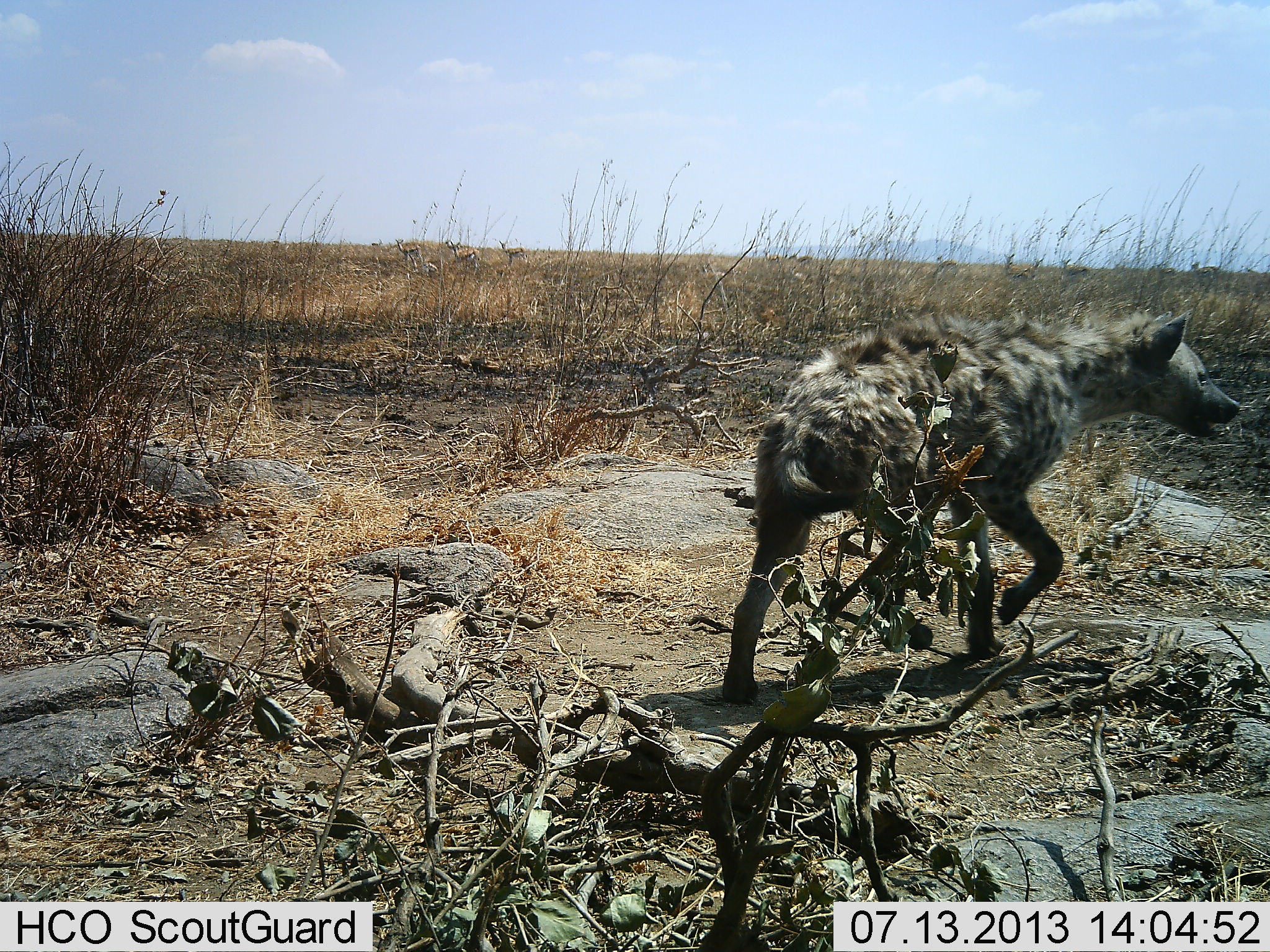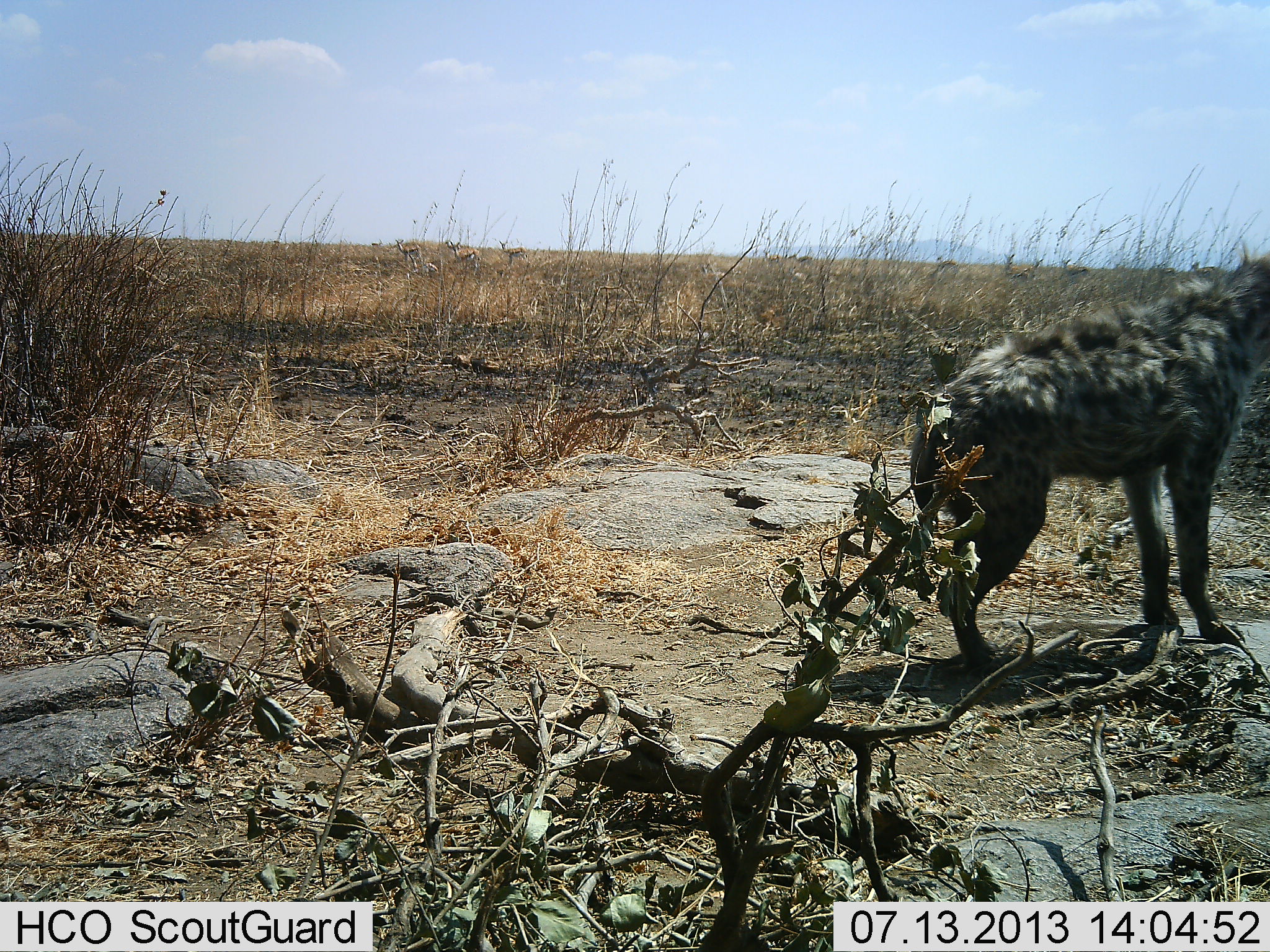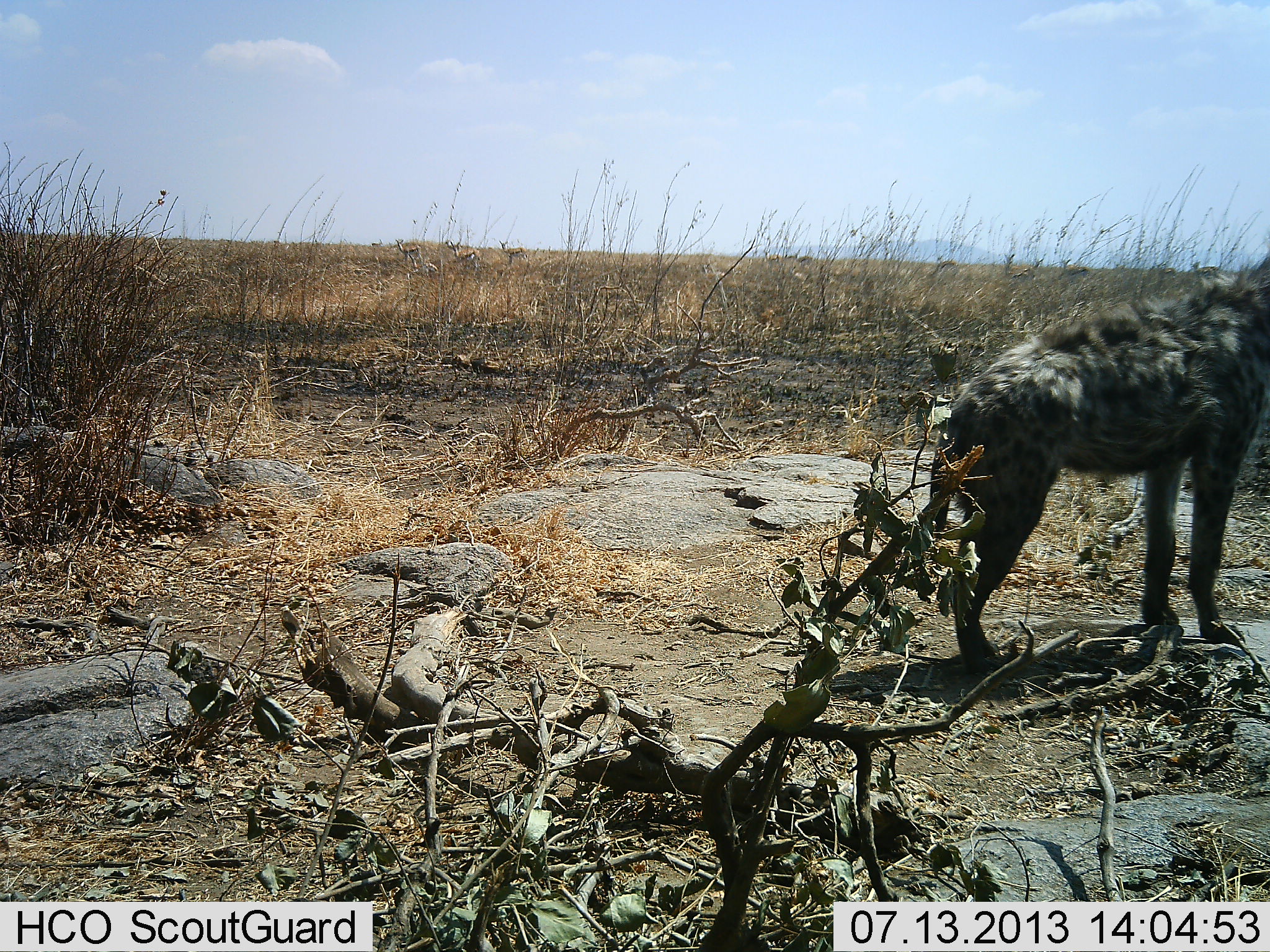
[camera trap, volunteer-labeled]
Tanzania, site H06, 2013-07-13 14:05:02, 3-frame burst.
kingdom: Animalia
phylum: Chordata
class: Mammalia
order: Carnivora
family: Hyaenidae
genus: Crocuta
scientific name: Crocuta crocuta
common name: spotted hyena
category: hyenaspotted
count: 1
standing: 22%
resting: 0%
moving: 86%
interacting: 0%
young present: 0%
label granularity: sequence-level